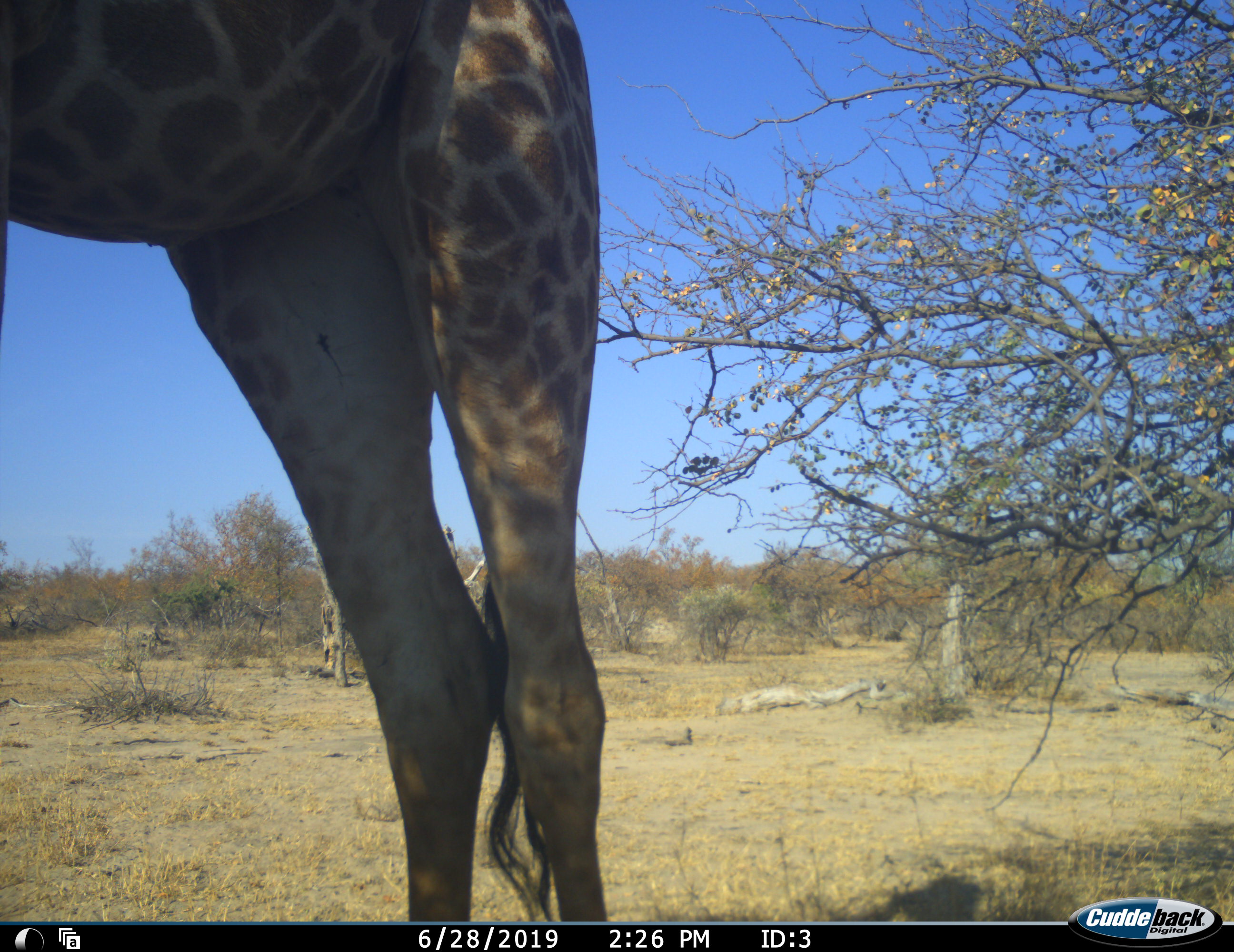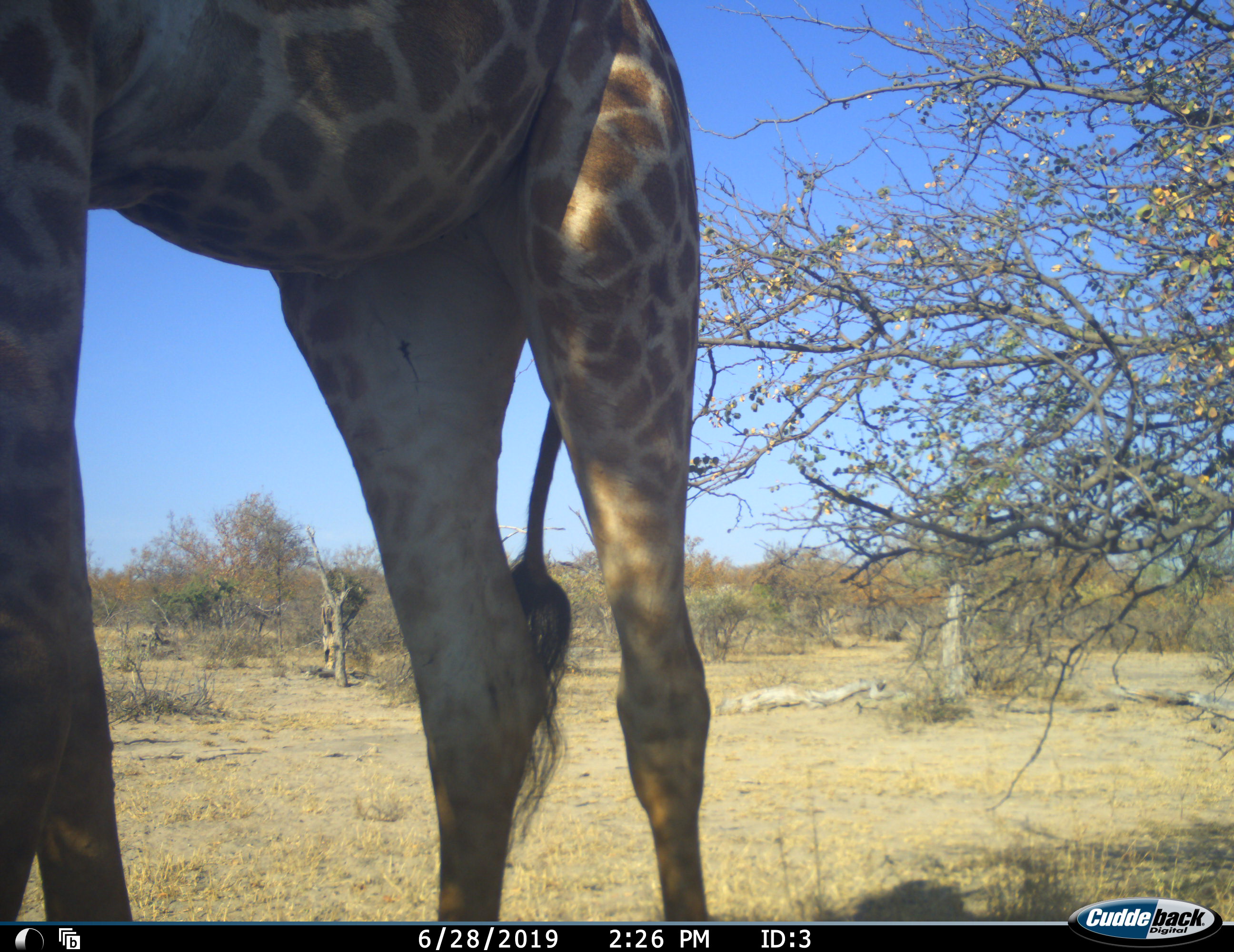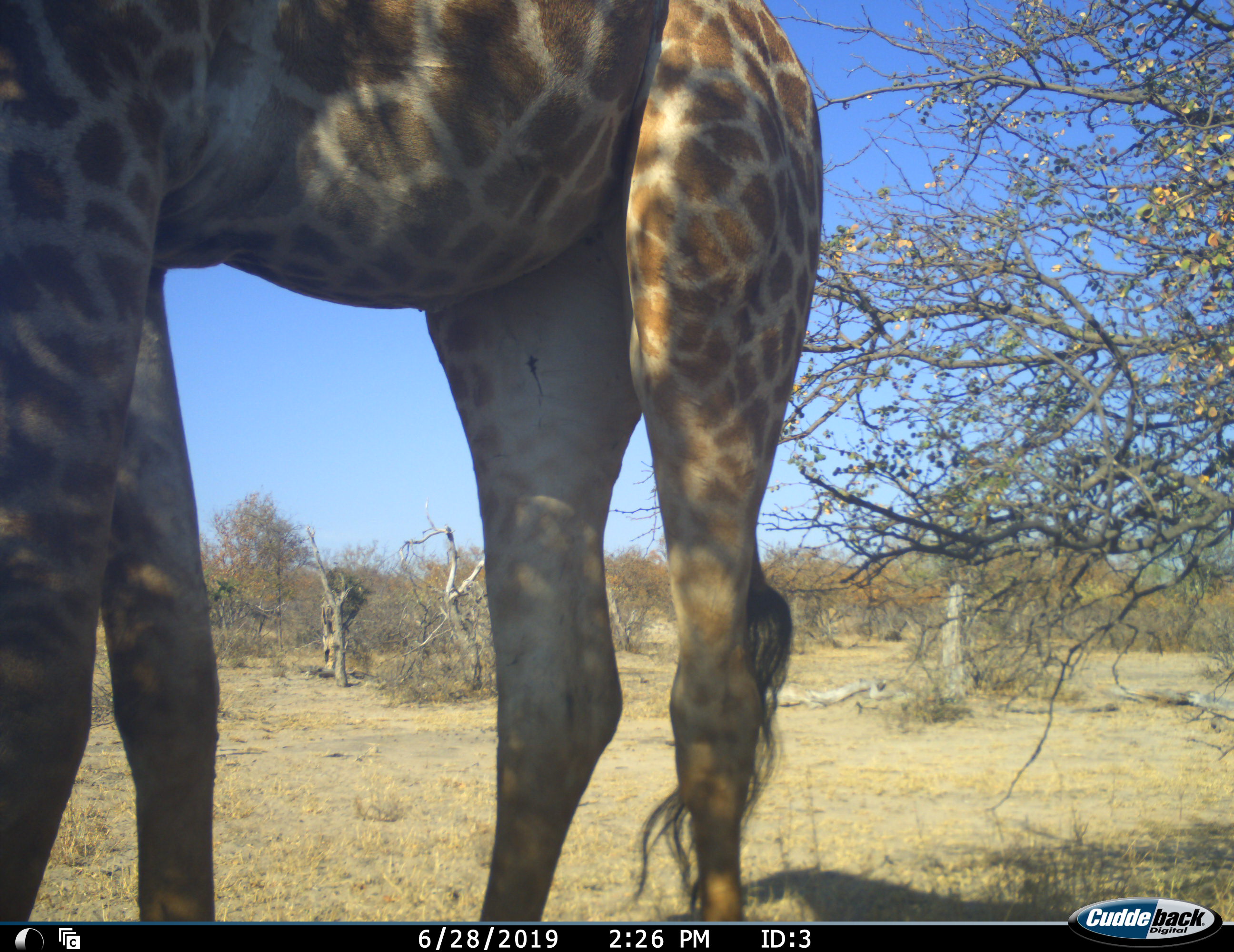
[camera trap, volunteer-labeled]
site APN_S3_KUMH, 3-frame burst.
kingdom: Animalia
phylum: Chordata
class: Mammalia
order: Artiodactyla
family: Giraffidae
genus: Giraffa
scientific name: Giraffa camelopardalis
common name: giraffe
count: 1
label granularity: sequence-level